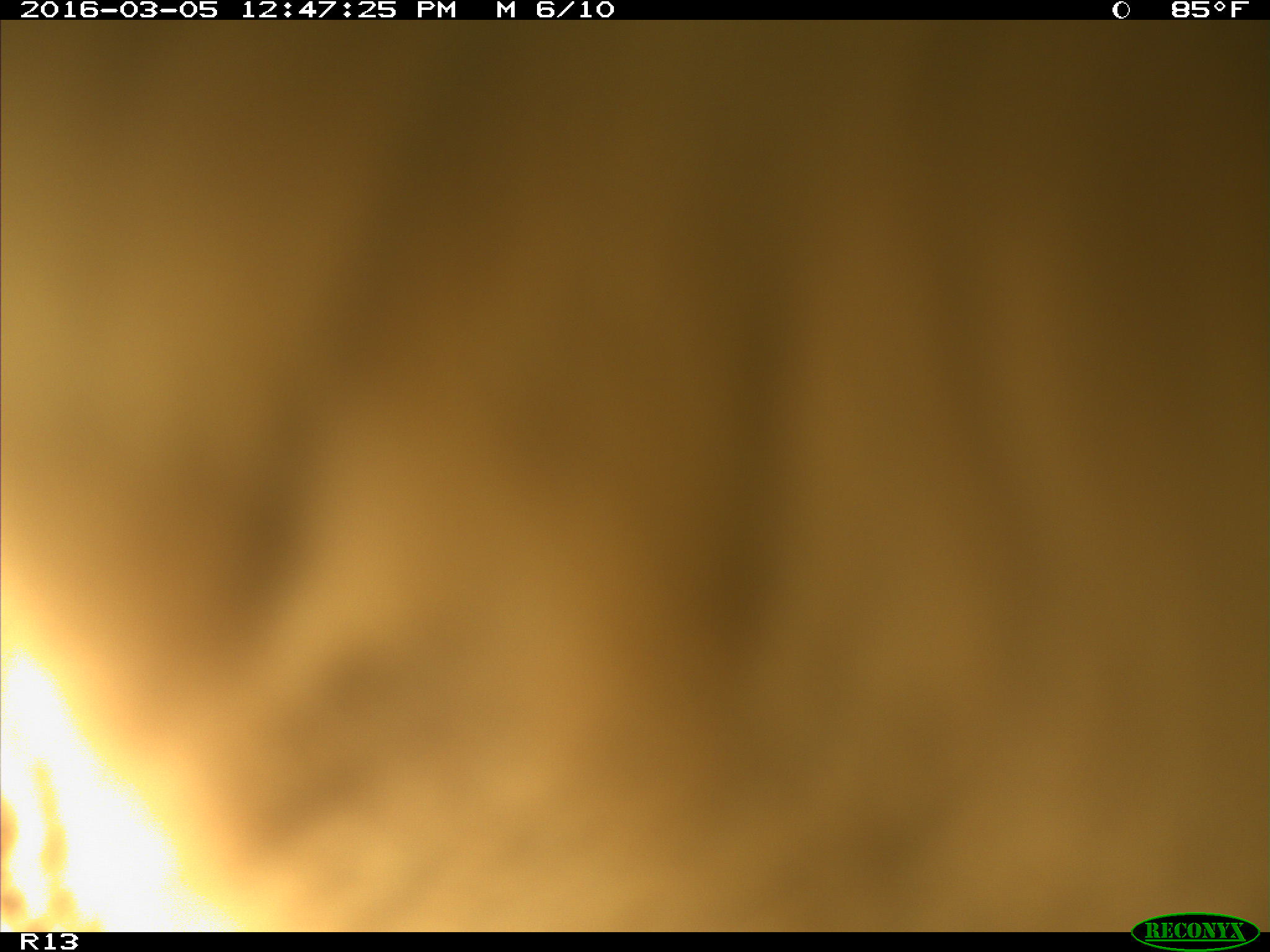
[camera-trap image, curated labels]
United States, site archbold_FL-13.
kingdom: Animalia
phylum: Chordata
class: Mammalia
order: Artiodactyla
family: Bovidae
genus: Bos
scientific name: Bos taurus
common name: domestic cow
Bos taurus (domestic cow).